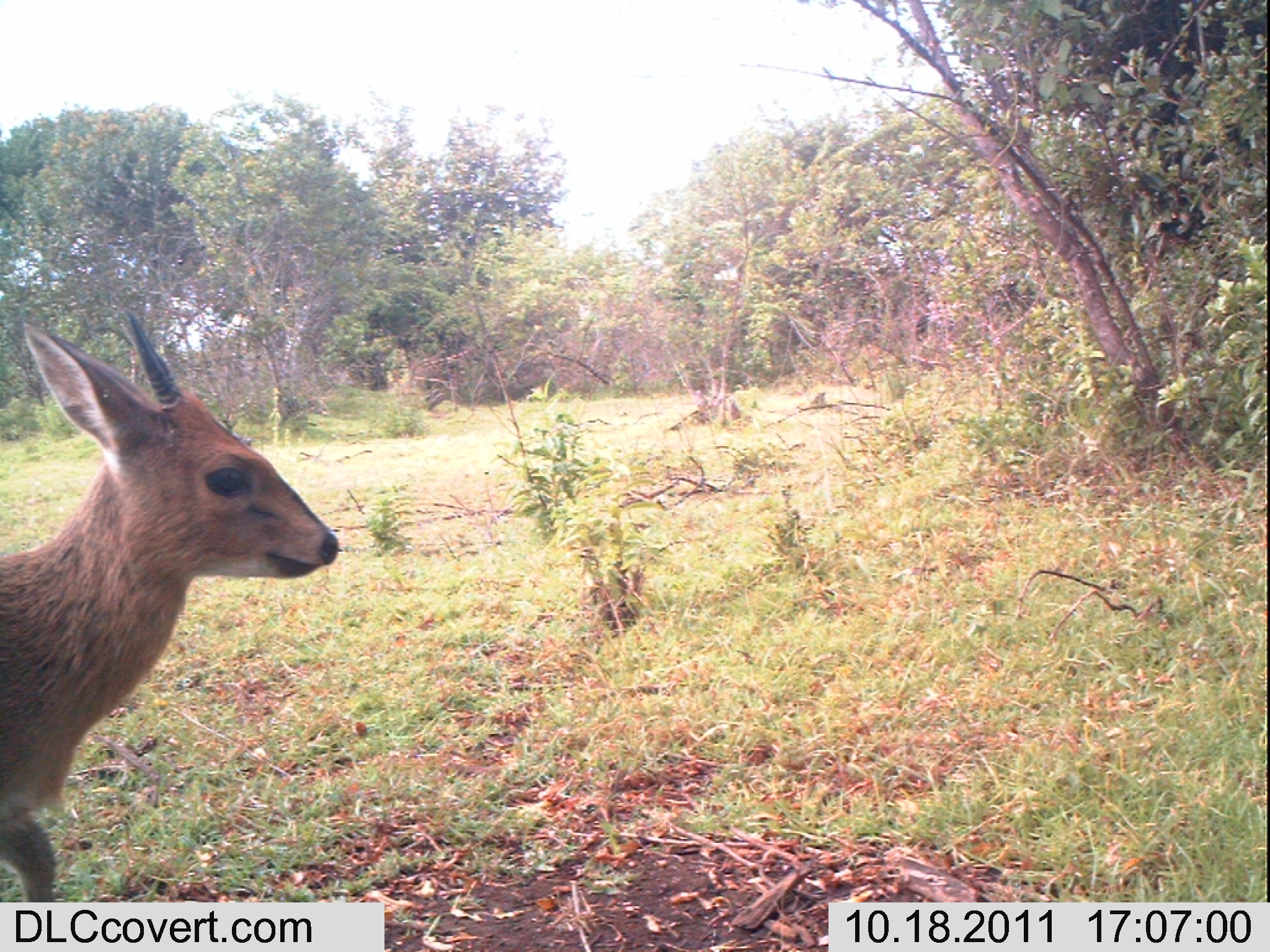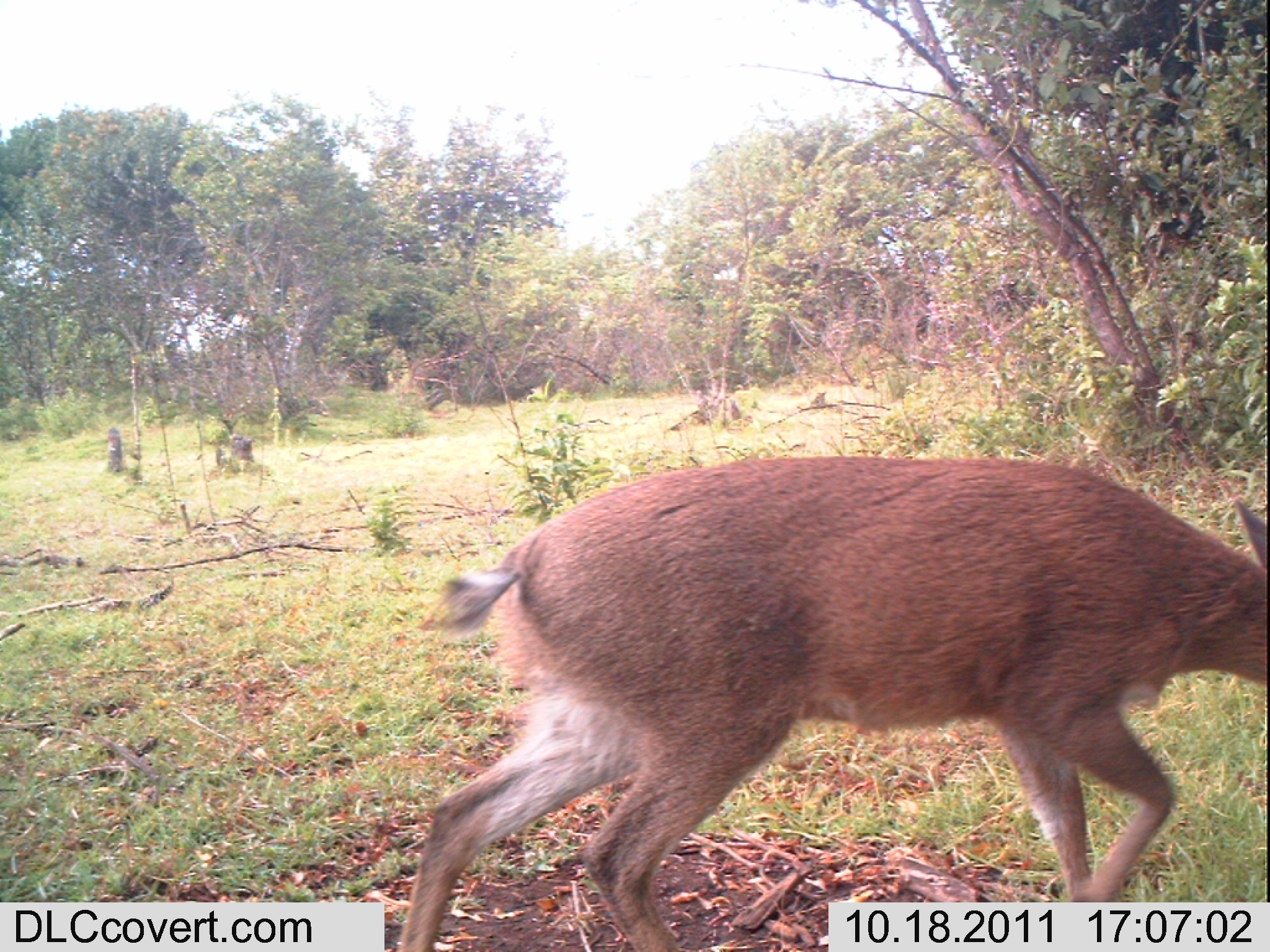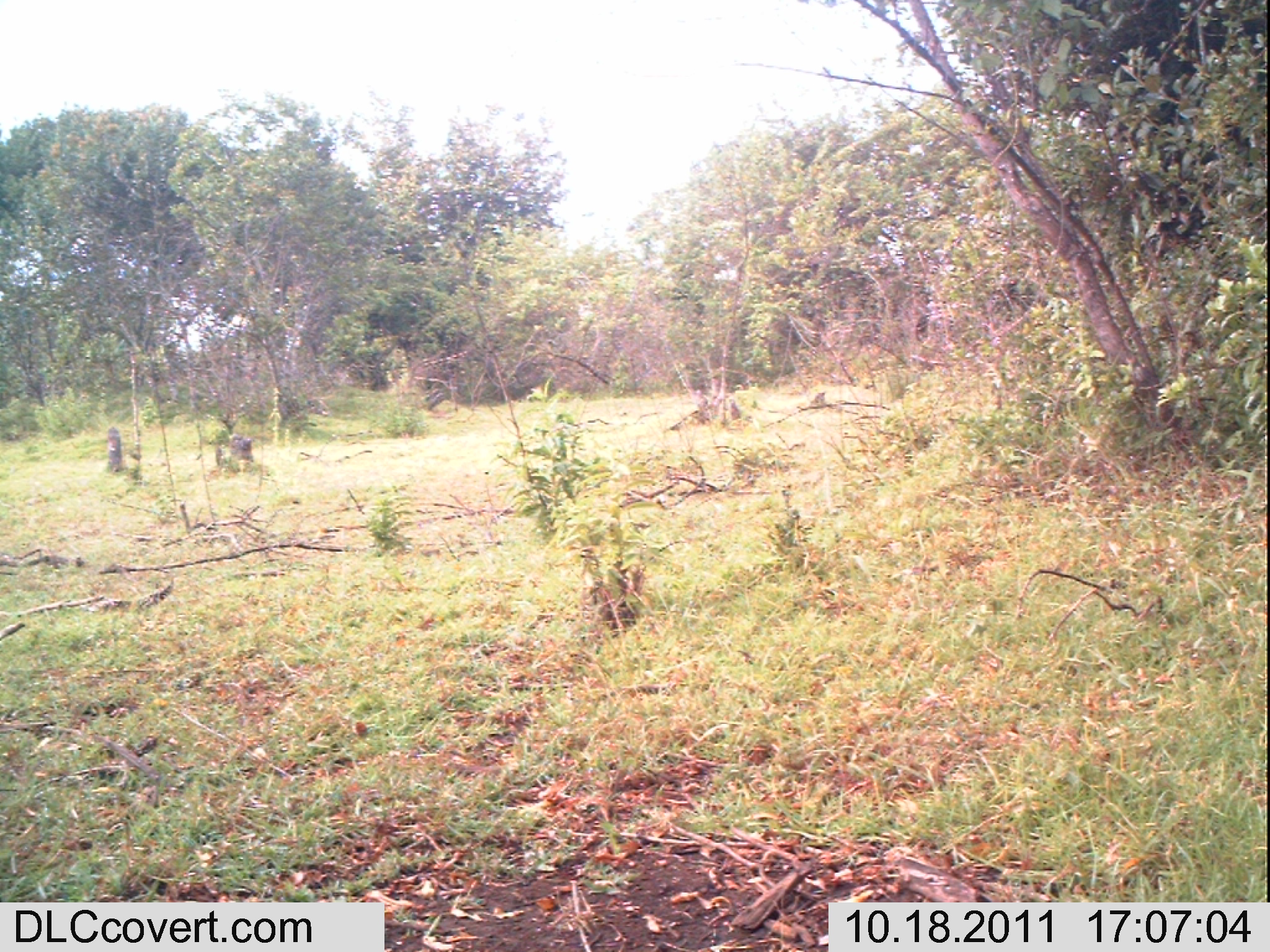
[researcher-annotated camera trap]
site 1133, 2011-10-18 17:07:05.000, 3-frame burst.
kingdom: Animalia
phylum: Chordata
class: Mammalia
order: Artiodactyla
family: Bovidae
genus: Sylvicapra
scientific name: Sylvicapra grimmia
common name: bush duiker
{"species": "Sylvicapra grimmia (bush duiker)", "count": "1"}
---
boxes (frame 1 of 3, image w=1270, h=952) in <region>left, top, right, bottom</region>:
sylvicapra grimmia: <region>0, 305, 340, 952</region>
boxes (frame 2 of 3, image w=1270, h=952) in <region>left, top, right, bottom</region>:
sylvicapra grimmia: <region>396, 453, 1267, 952</region>